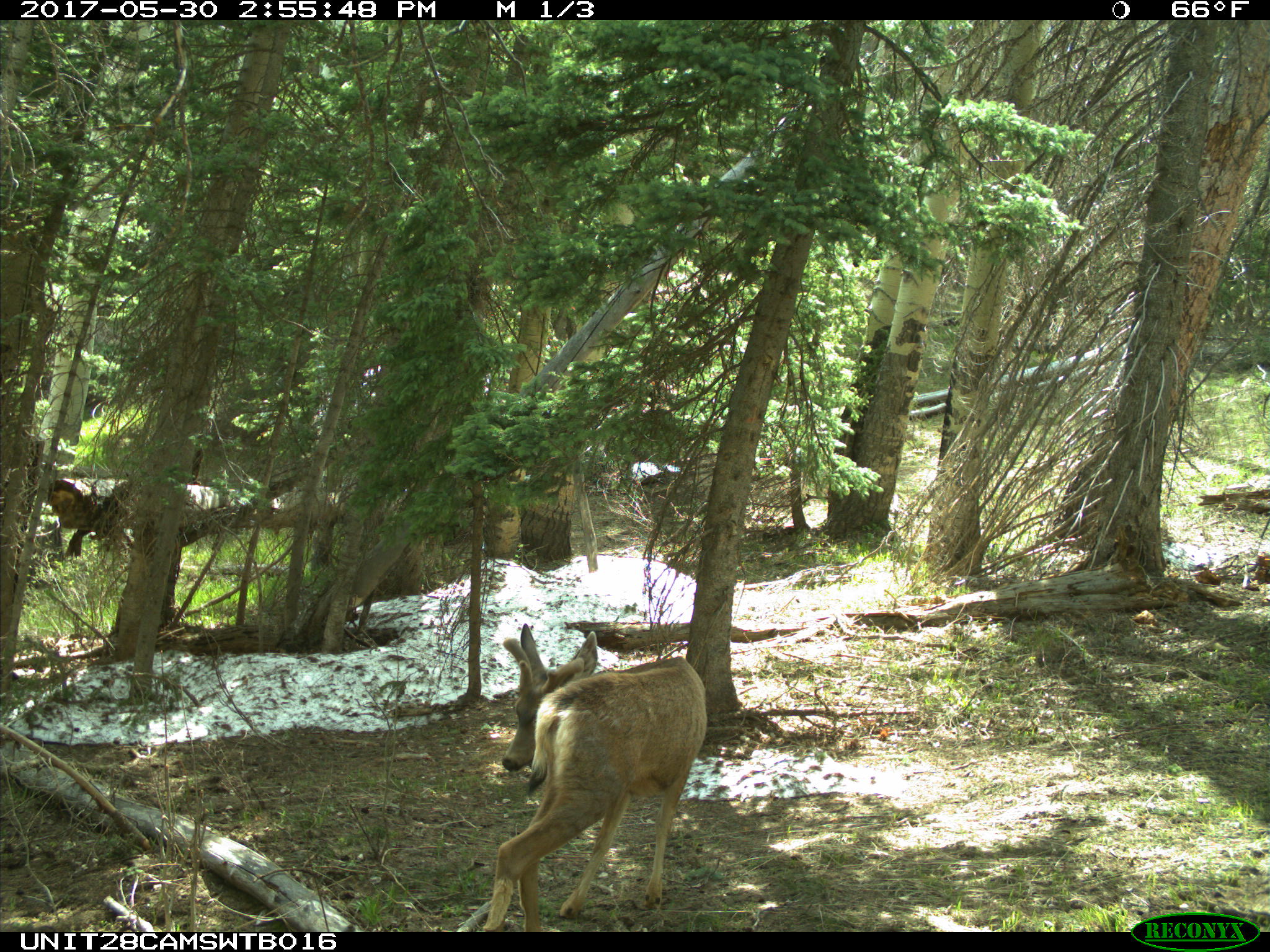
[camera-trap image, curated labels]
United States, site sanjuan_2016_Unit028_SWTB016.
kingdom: Animalia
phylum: Chordata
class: Mammalia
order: Artiodactyla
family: Cervidae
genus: Odocoileus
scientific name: Odocoileus hemionus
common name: mule deer